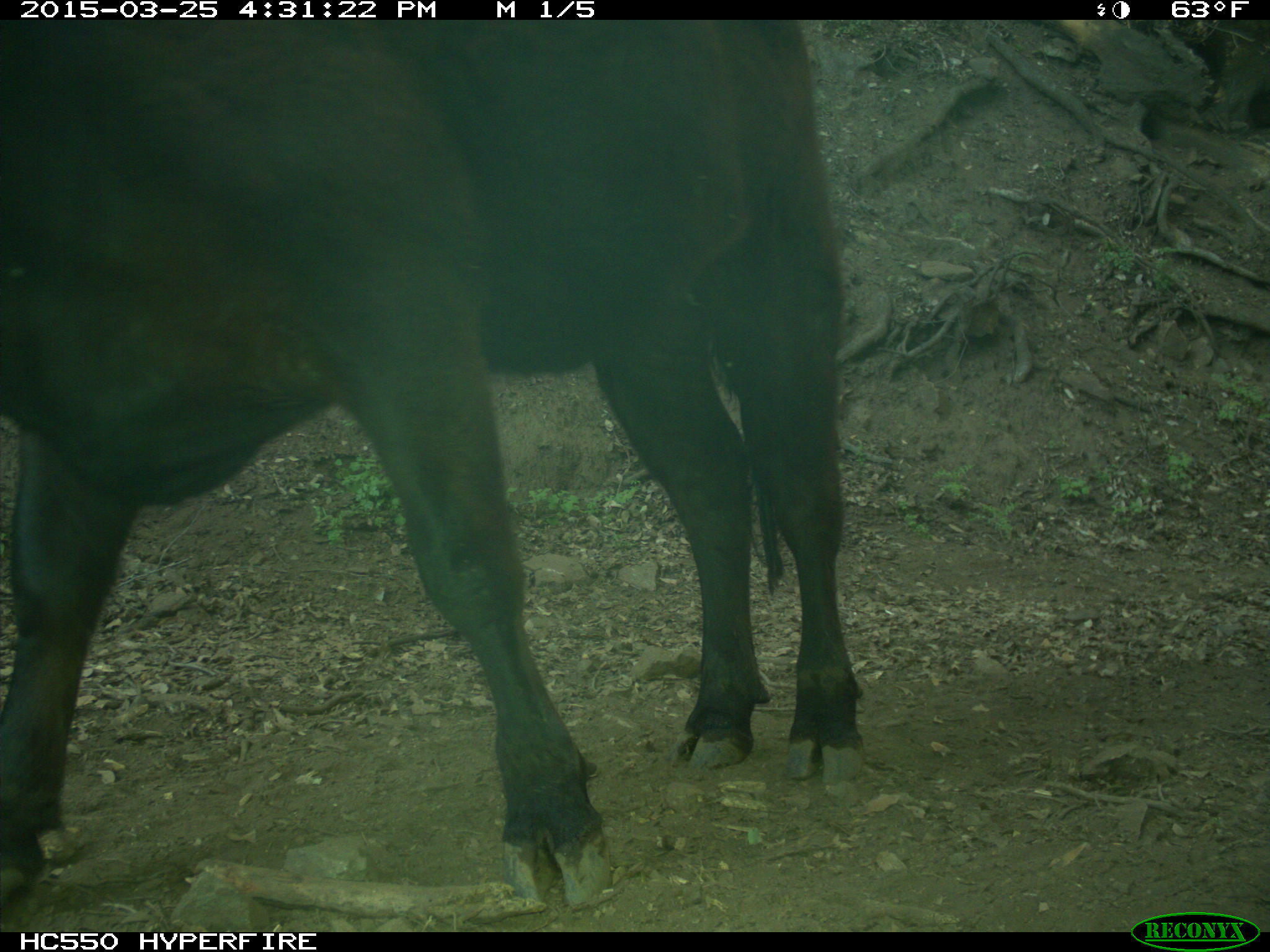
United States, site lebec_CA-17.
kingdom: Animalia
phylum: Chordata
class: Mammalia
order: Artiodactyla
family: Bovidae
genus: Bos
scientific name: Bos taurus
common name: domestic cow